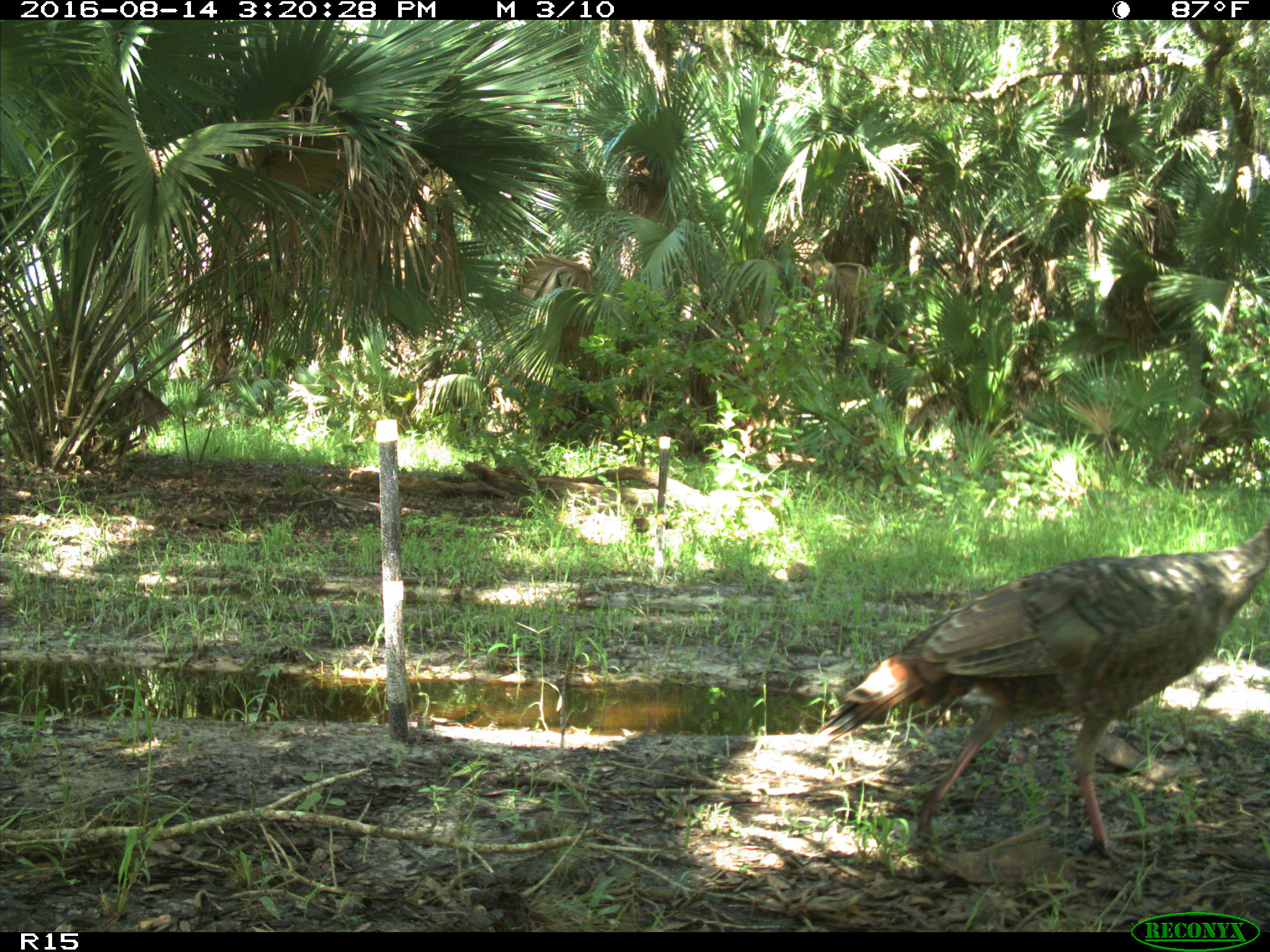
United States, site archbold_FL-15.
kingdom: Animalia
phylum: Chordata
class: Aves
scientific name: Aves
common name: birds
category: unidentified bird